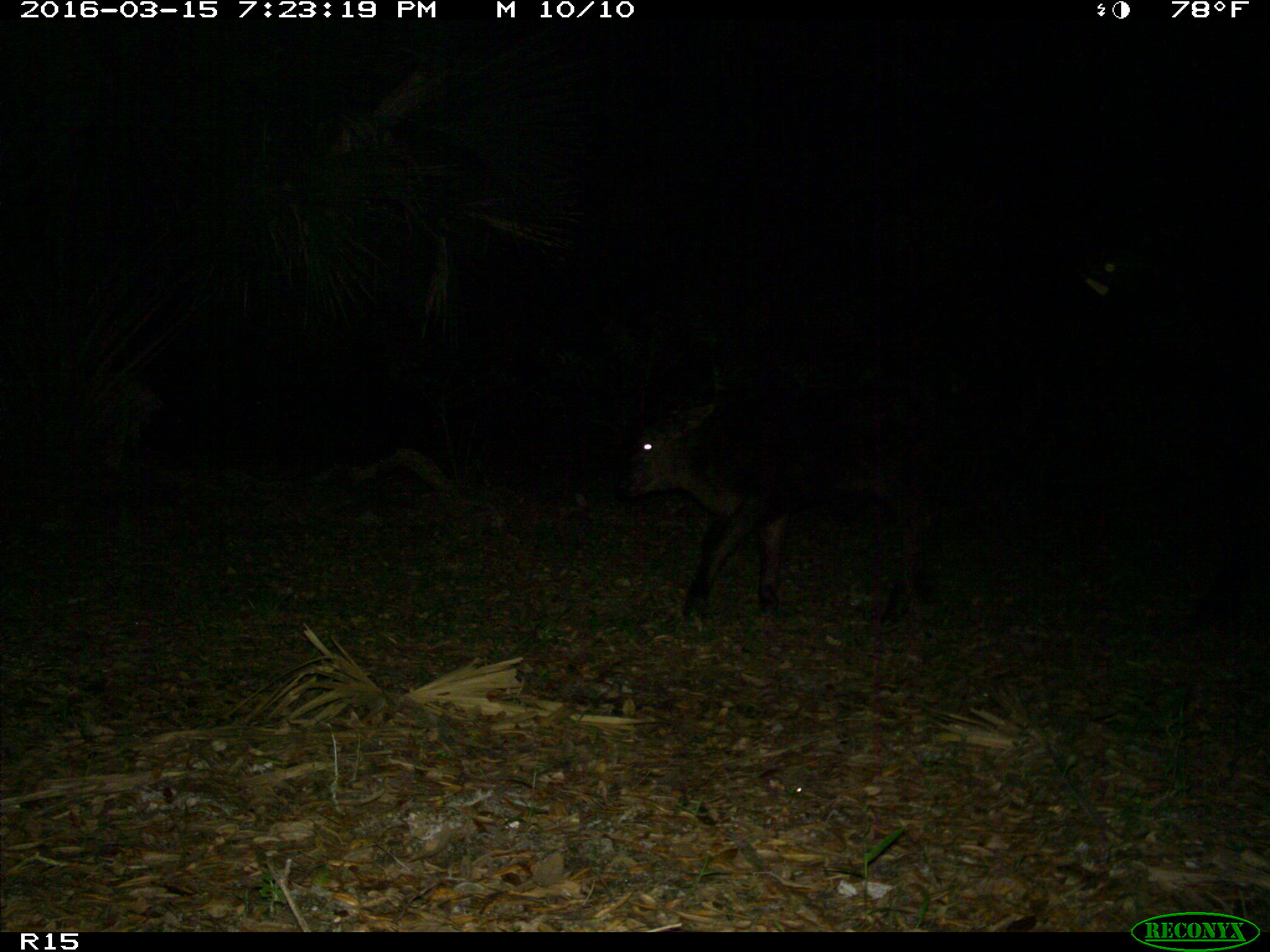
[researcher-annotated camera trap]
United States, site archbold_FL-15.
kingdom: Animalia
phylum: Chordata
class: Mammalia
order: Artiodactyla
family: Bovidae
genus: Bos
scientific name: Bos taurus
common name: domestic cow